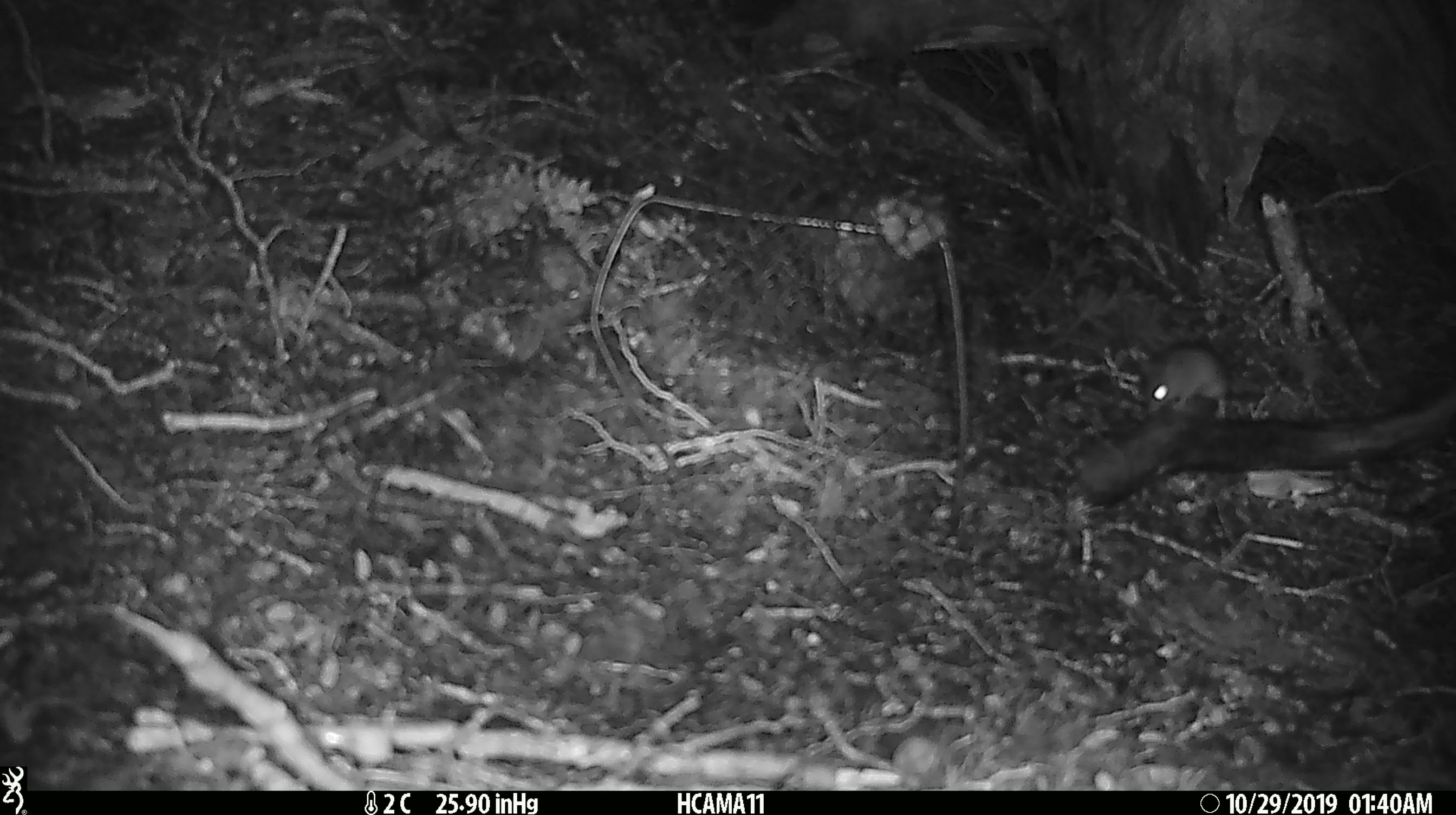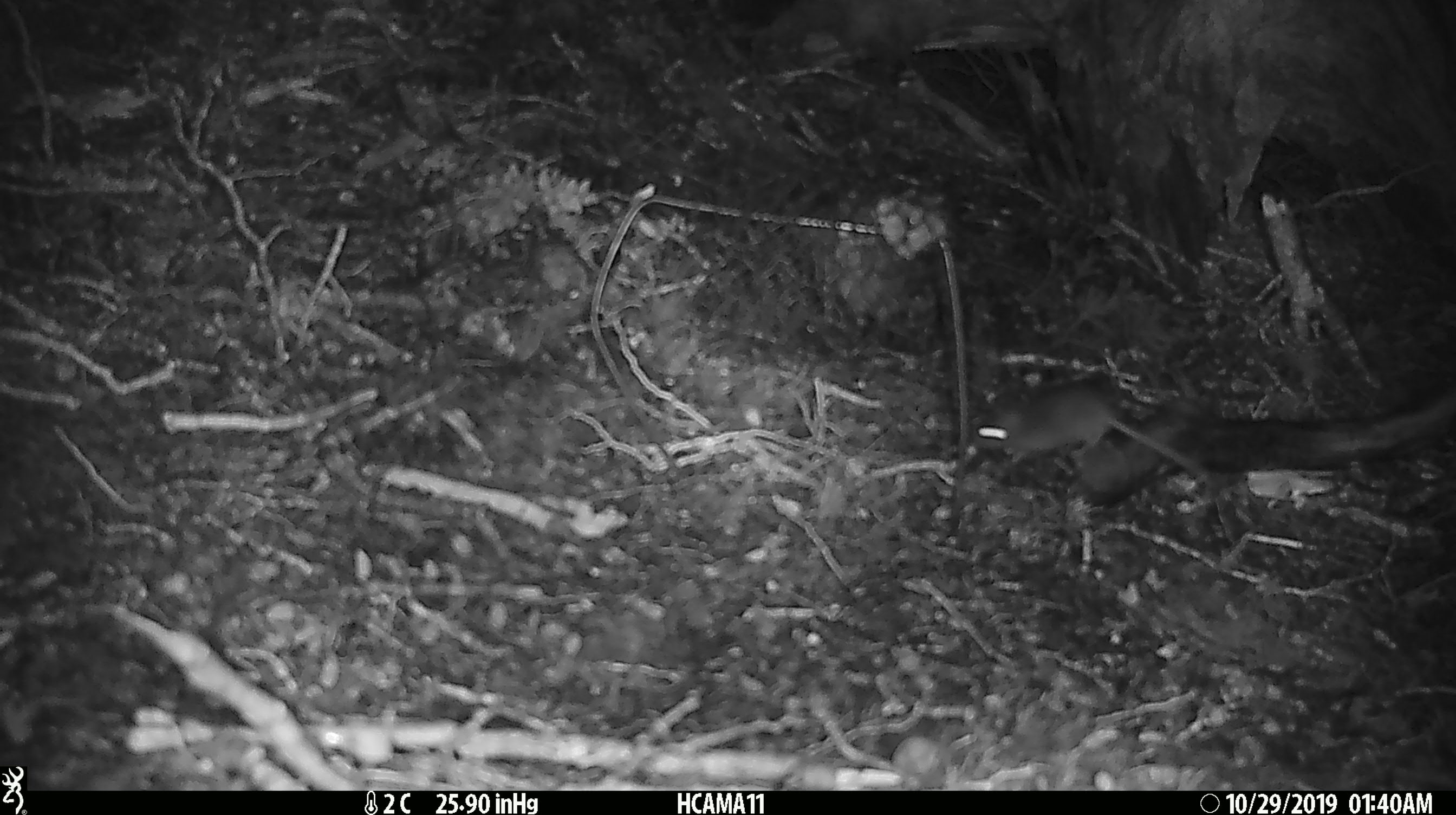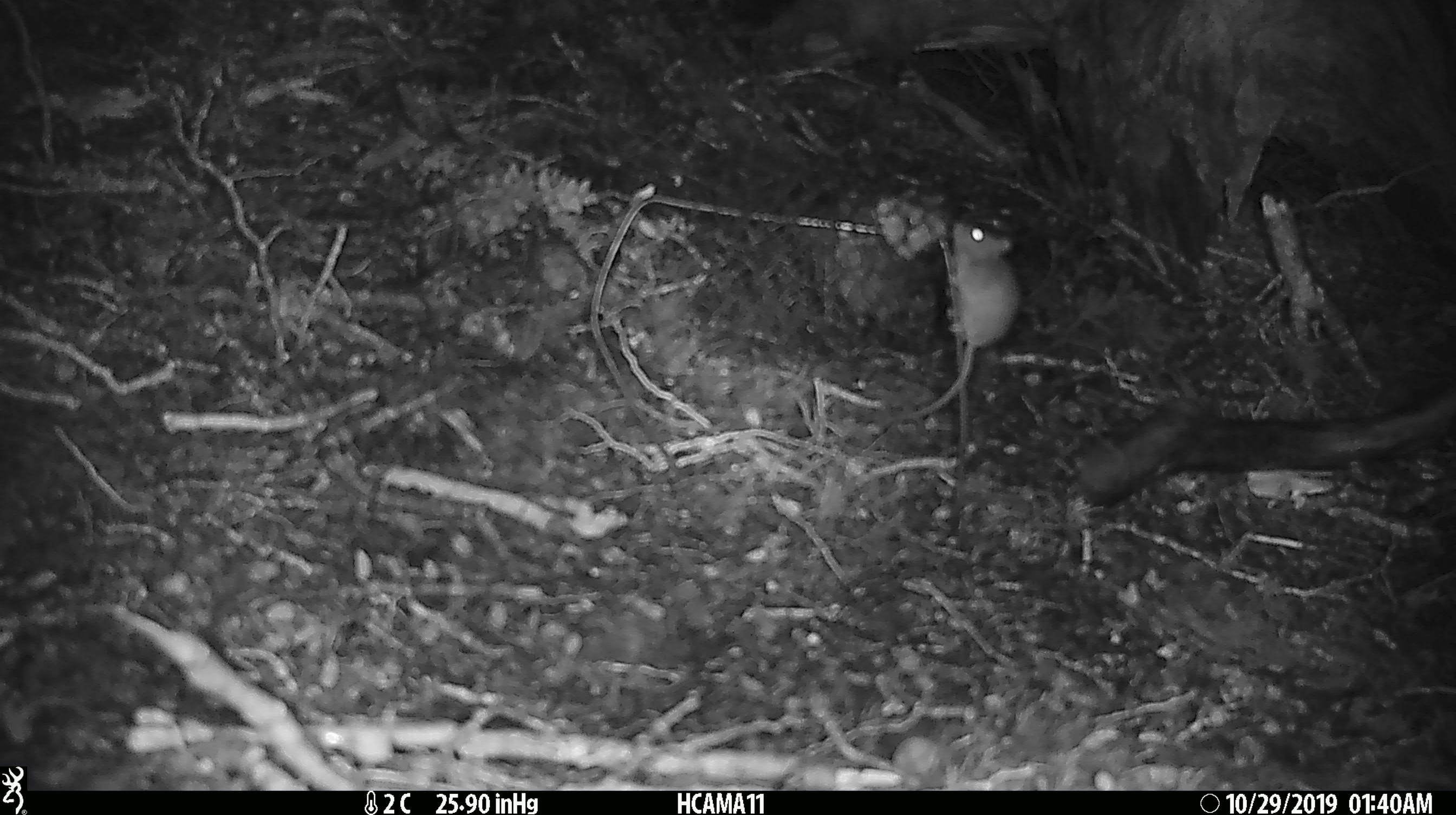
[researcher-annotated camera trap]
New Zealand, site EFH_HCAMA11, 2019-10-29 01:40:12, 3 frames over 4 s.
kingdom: Animalia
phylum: Chordata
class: Mammalia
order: Rodentia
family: Muridae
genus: Mus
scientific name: Mus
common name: mouse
Mouse (Mus).